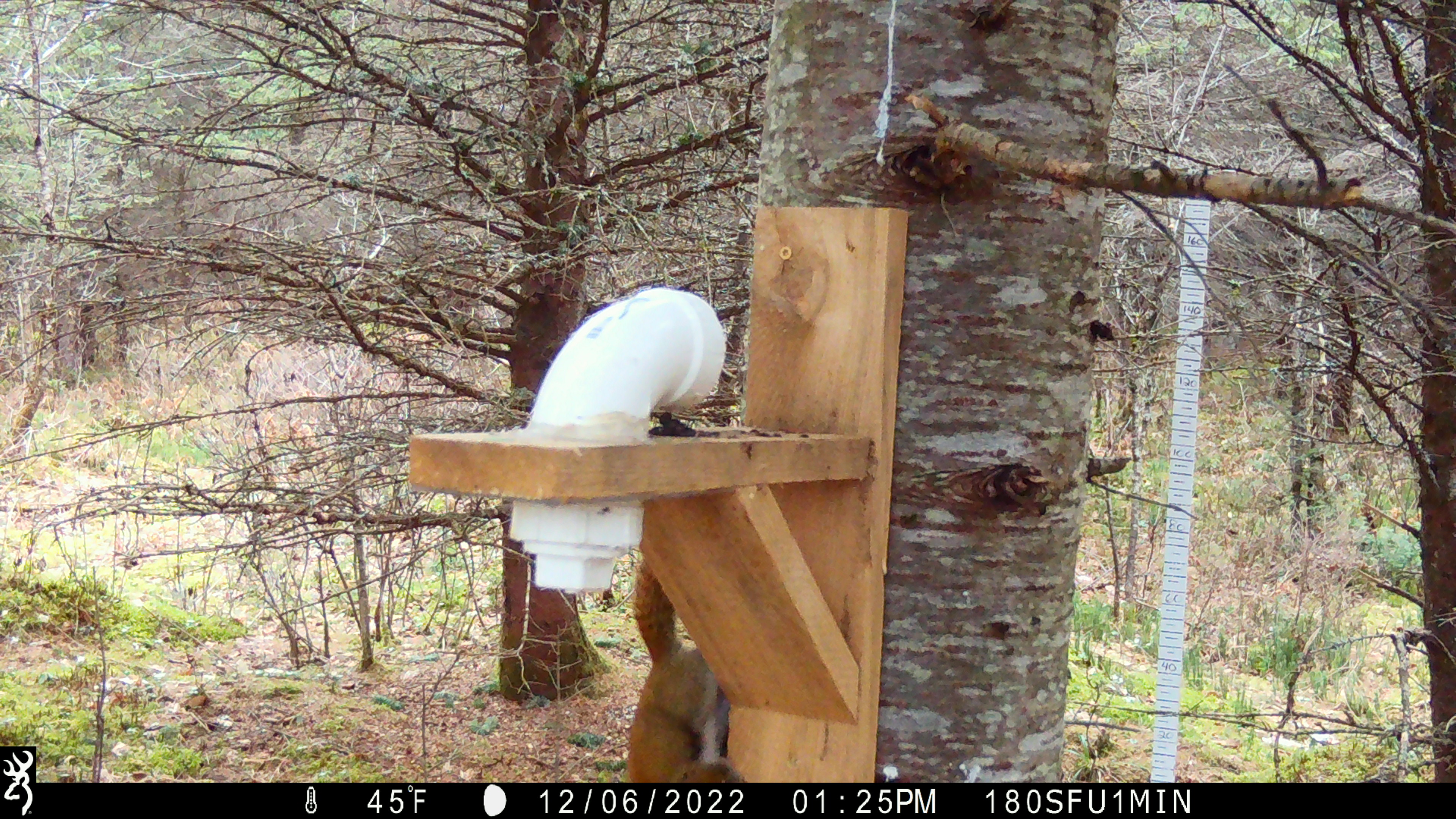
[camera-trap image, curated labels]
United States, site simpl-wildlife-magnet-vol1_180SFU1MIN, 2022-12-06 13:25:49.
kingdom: Animalia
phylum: Chordata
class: Mammalia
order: Rodentia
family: Sciuridae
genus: Tamiasciurus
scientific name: Tamiasciurus hudsonicus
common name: red squirrel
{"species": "red squirrel (Tamiasciurus hudsonicus)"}